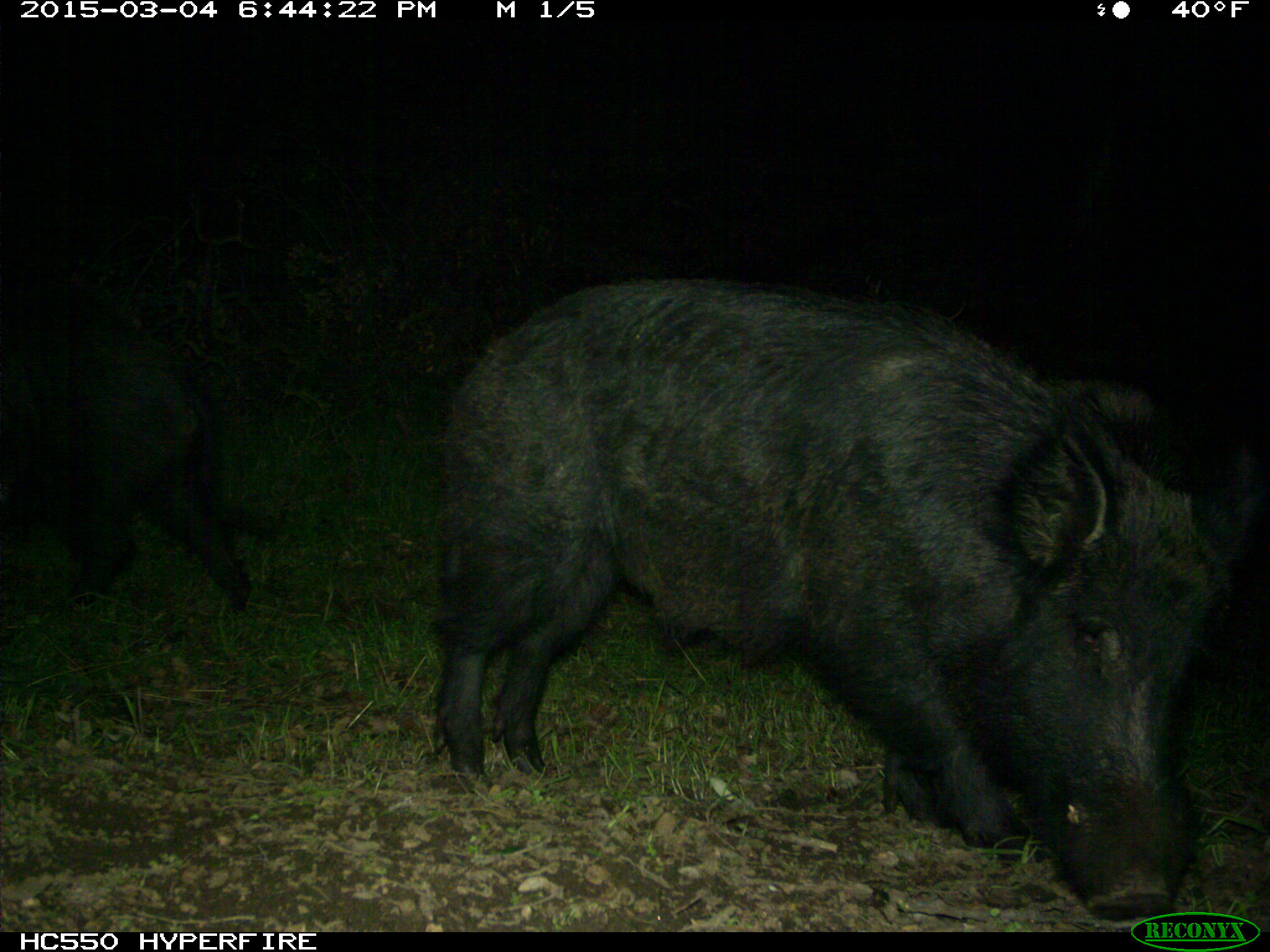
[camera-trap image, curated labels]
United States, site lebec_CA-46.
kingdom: Animalia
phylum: Chordata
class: Mammalia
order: Artiodactyla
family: Suidae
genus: Sus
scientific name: Sus scrofa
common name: wild boar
Sus scrofa (wild boar).